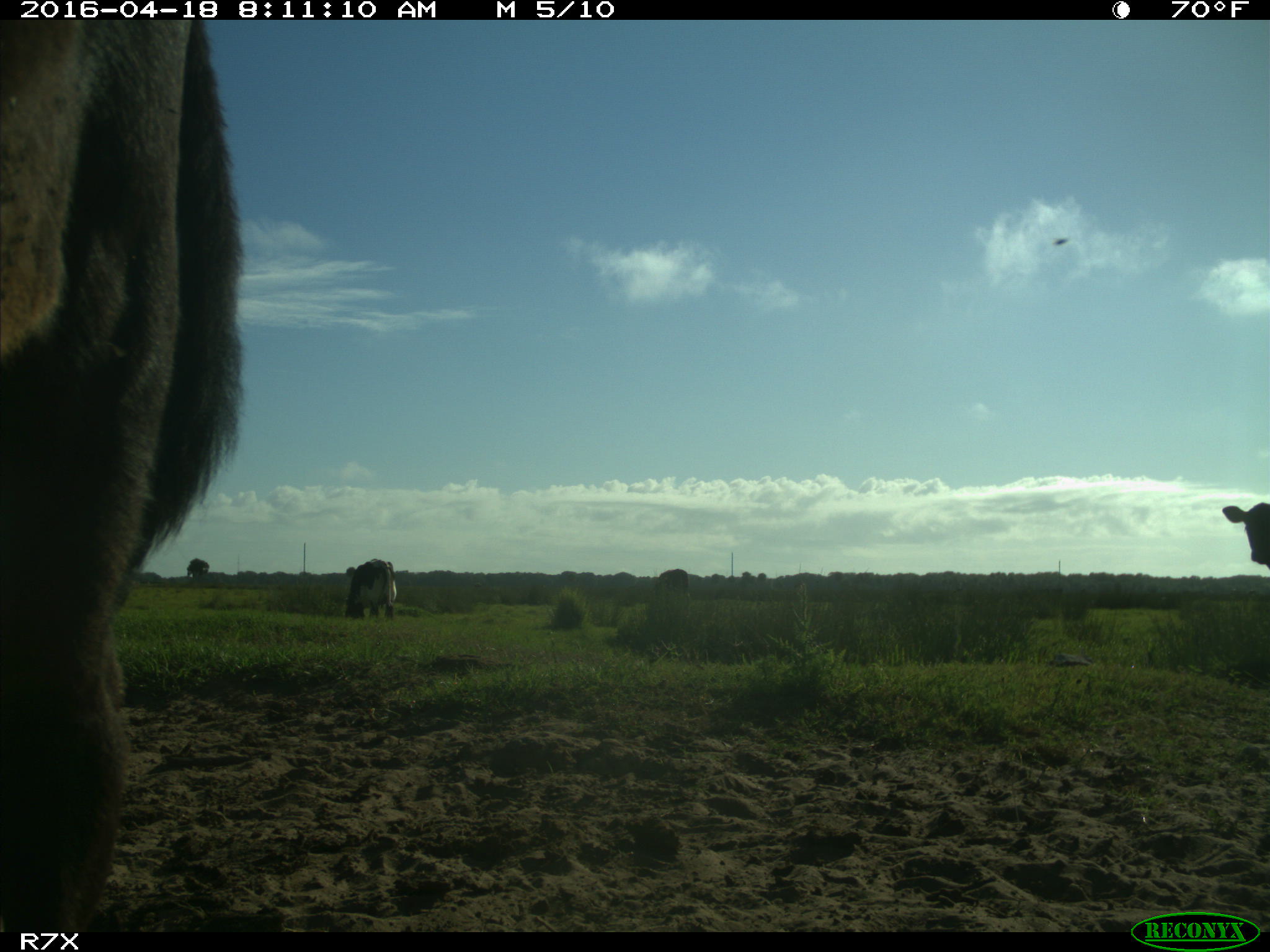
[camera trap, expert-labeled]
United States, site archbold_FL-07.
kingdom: Animalia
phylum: Chordata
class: Mammalia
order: Artiodactyla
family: Bovidae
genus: Bos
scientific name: Bos taurus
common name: domestic cow